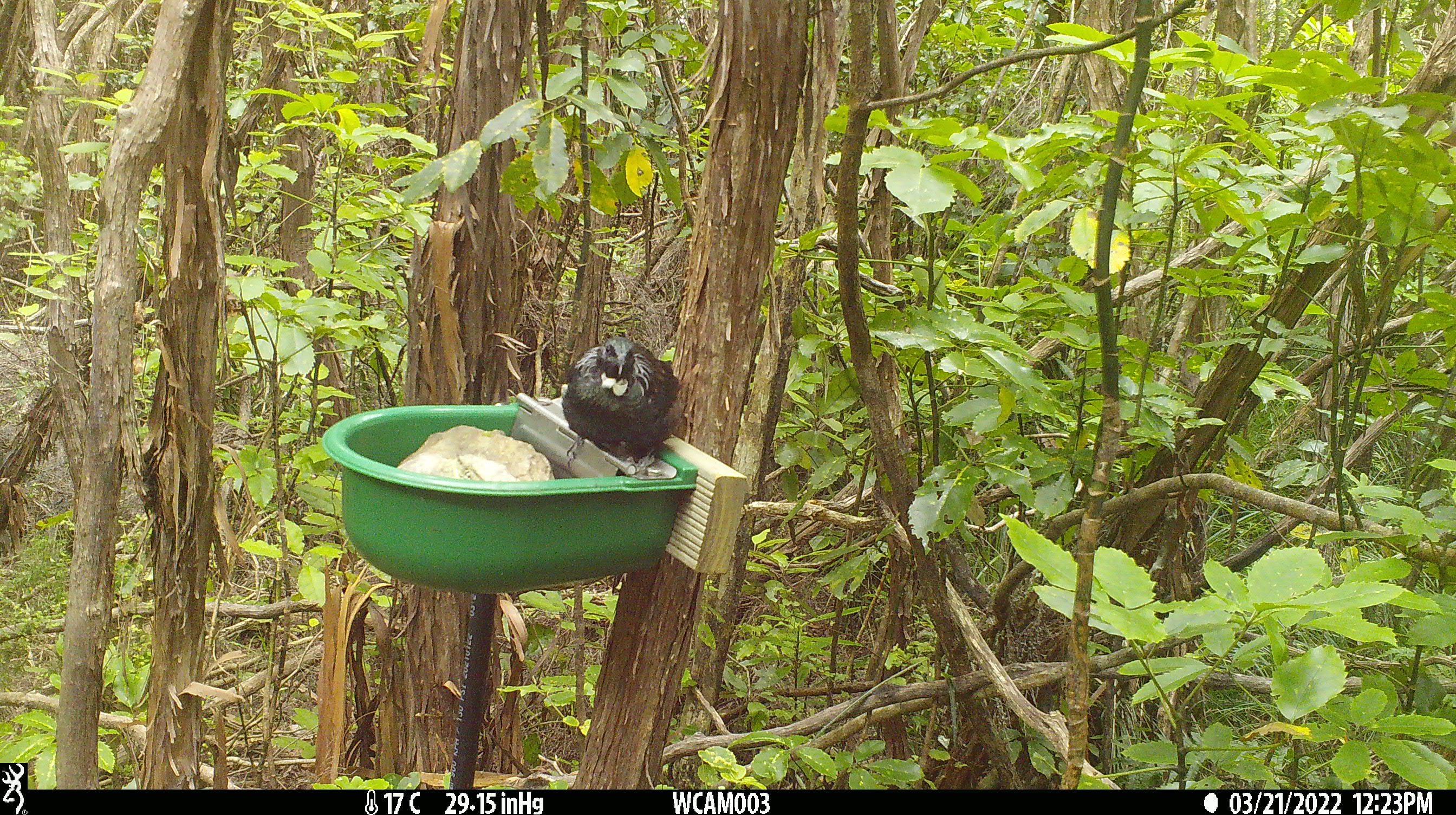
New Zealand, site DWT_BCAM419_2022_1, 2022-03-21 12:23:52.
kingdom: Animalia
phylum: Chordata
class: Aves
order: Passeriformes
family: Meliphagidae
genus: Prosthemadera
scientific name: Prosthemadera novaeseelandiae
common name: tui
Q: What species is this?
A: Tui (Prosthemadera novaeseelandiae).